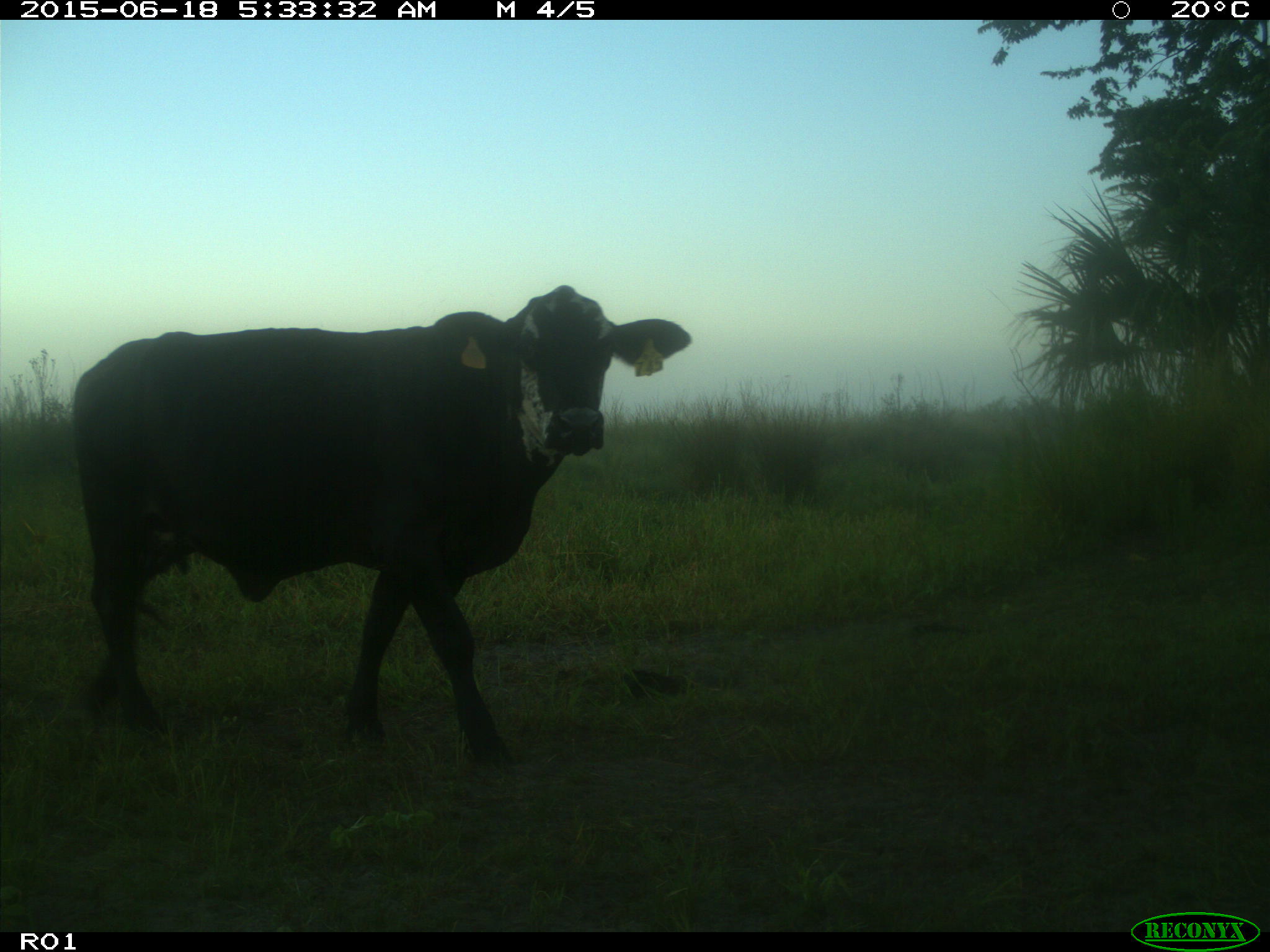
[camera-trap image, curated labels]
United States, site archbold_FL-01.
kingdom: Animalia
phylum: Chordata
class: Mammalia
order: Artiodactyla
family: Bovidae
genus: Bos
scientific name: Bos taurus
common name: domestic cow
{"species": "Bos taurus (domestic cow)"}